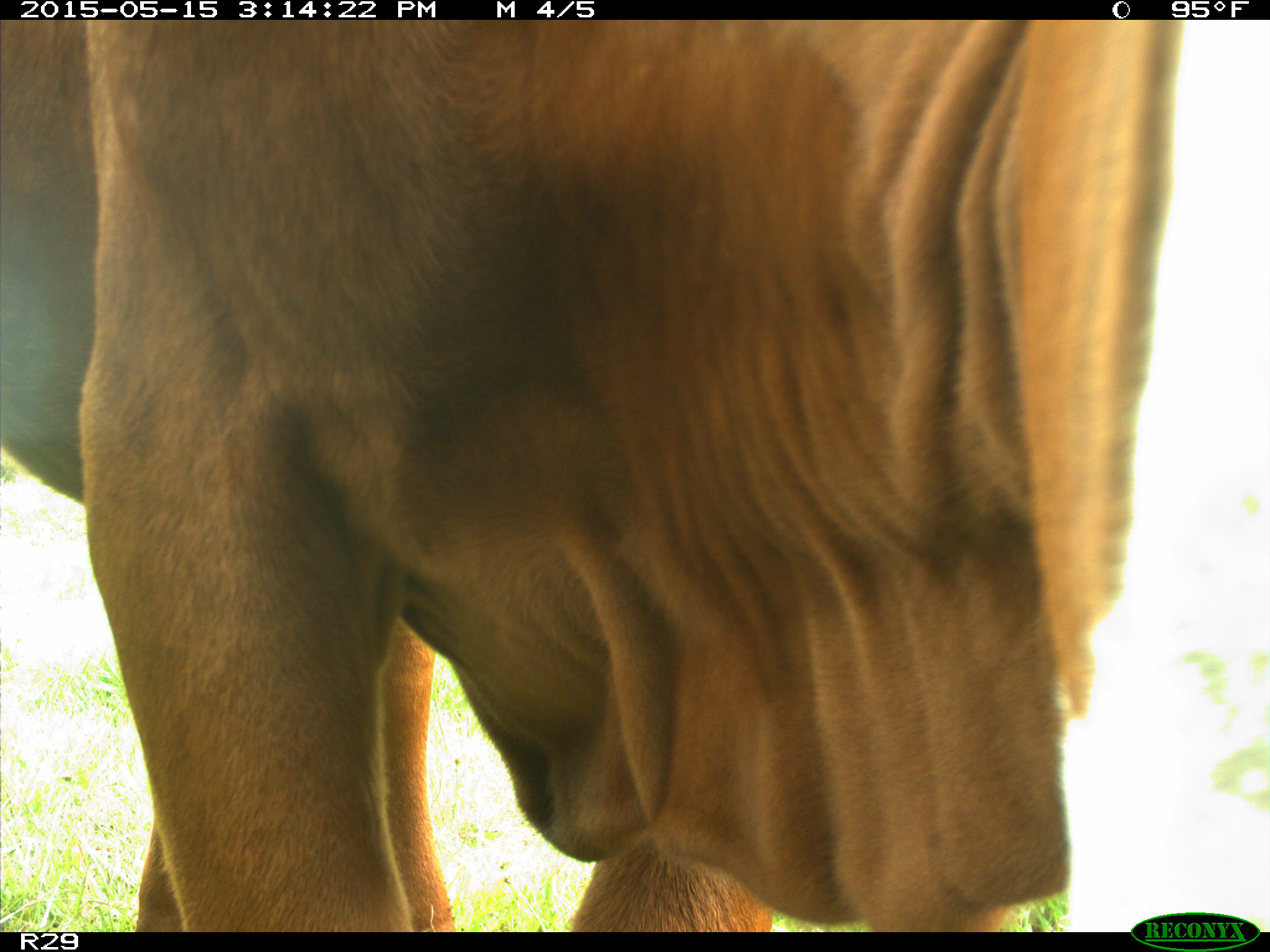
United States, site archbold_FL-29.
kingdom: Animalia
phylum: Chordata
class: Mammalia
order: Artiodactyla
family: Bovidae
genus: Bos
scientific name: Bos taurus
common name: domestic cow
Bos taurus (domestic cow).